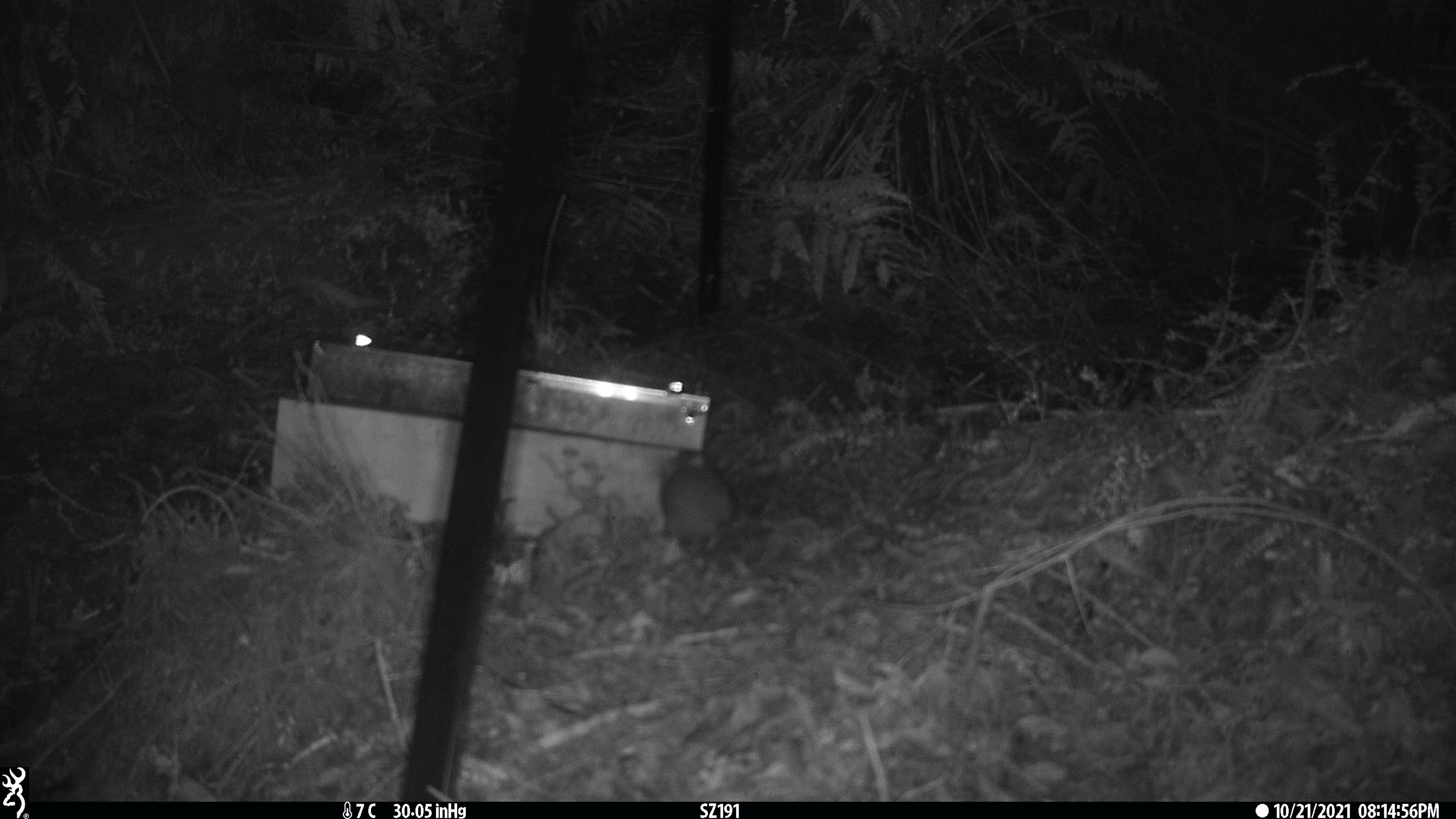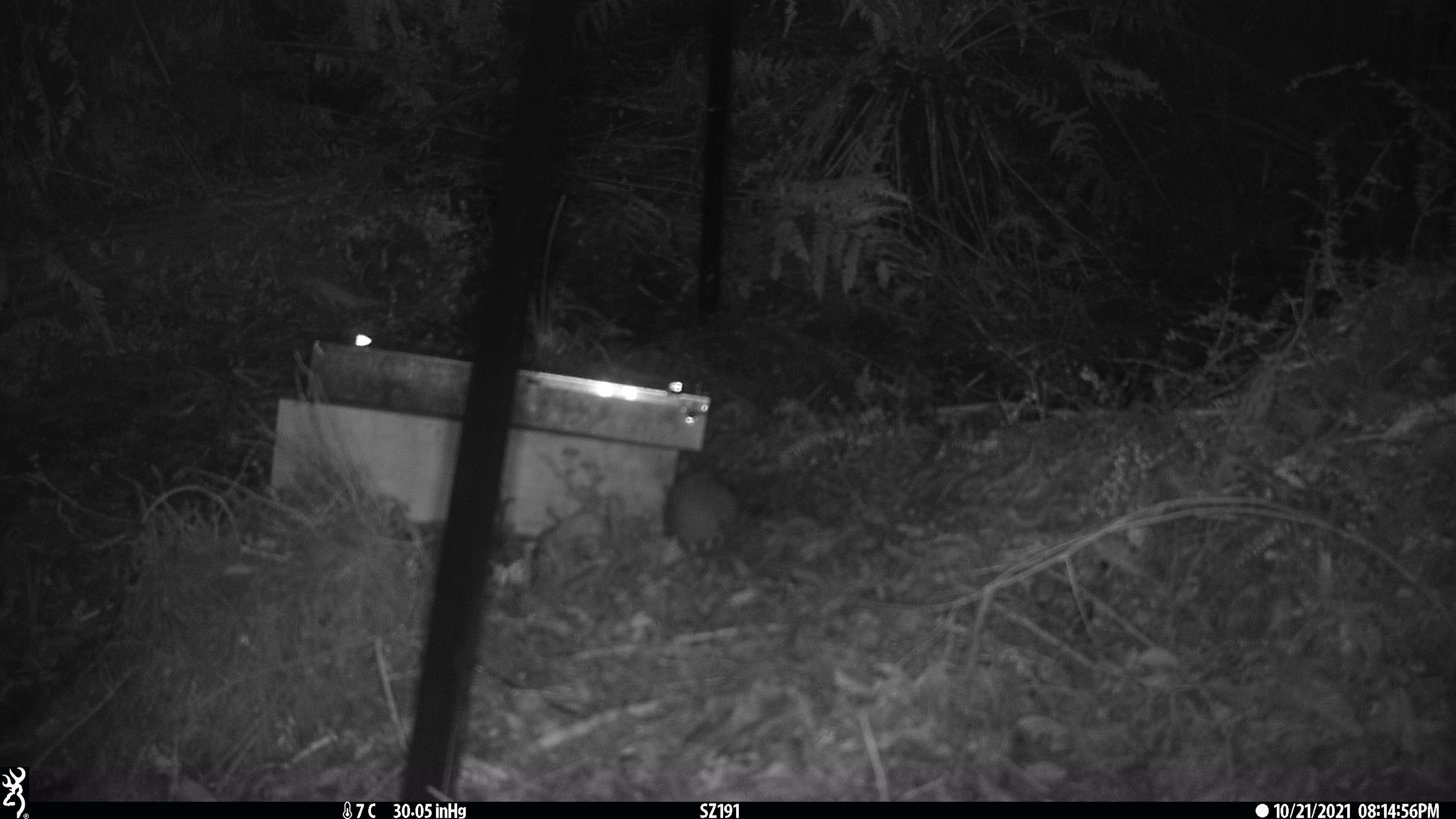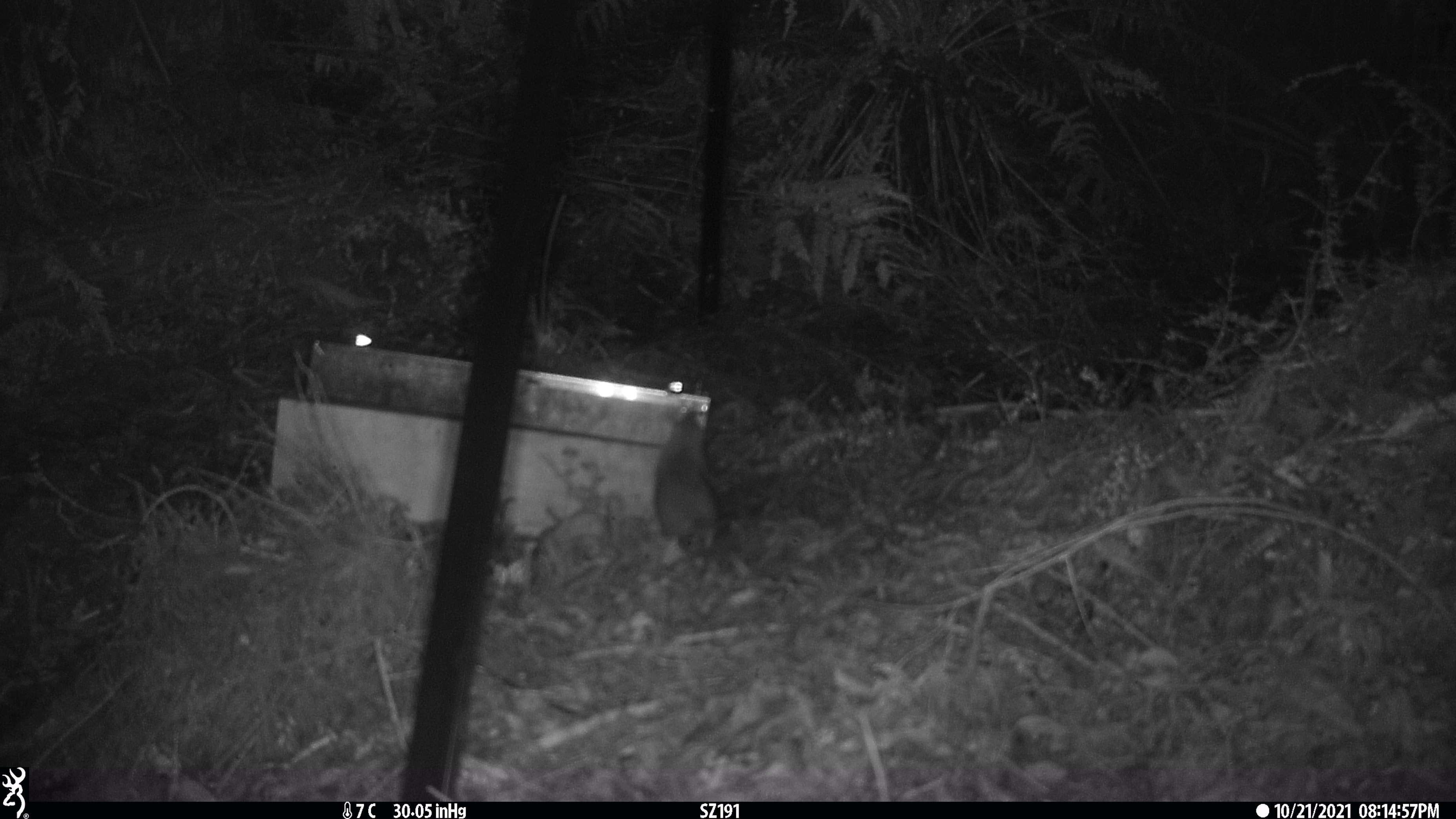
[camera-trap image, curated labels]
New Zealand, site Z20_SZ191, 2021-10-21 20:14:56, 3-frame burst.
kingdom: Animalia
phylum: Chordata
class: Mammalia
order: Rodentia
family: Muridae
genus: Rattus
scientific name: Rattus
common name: rat